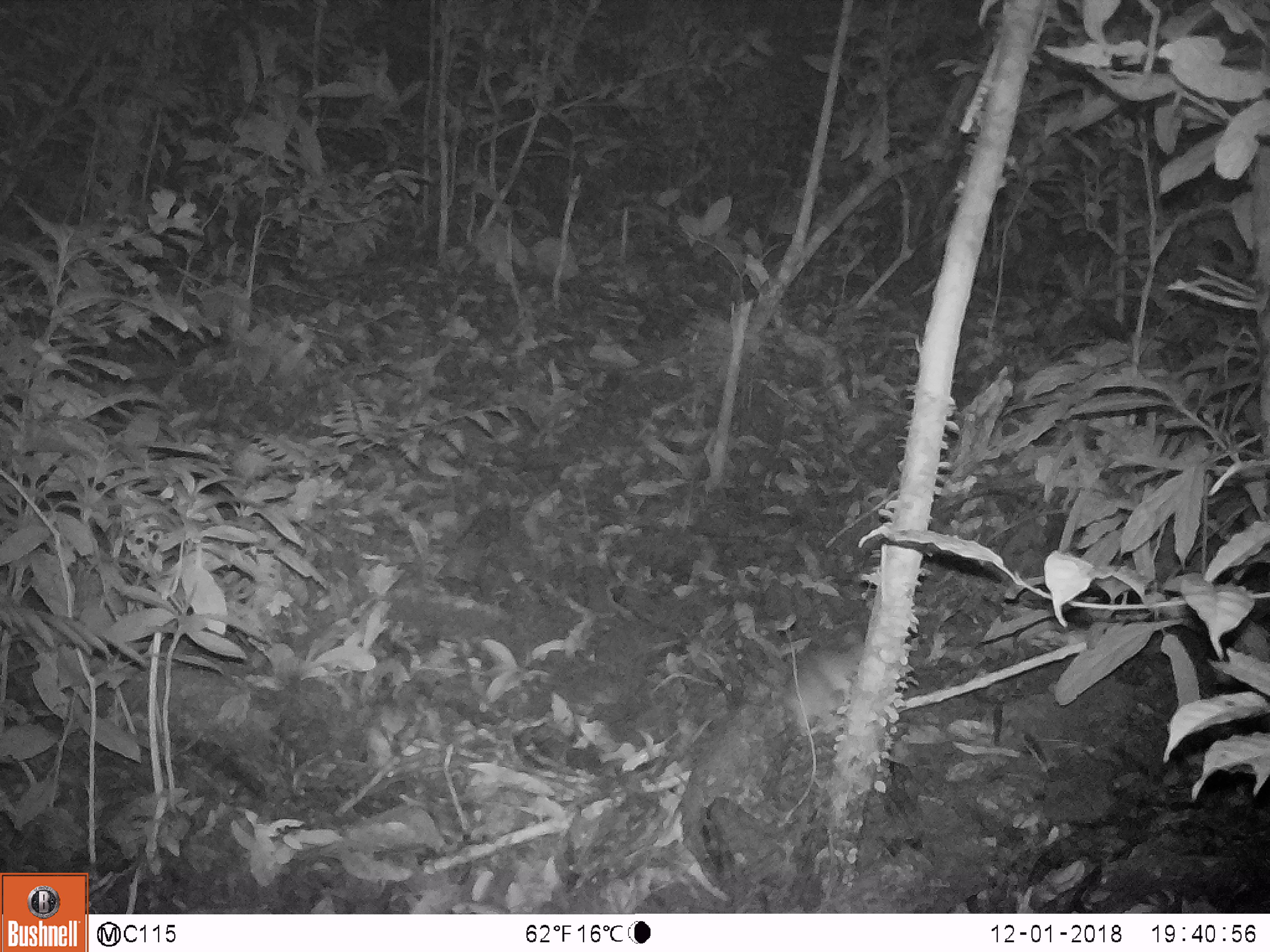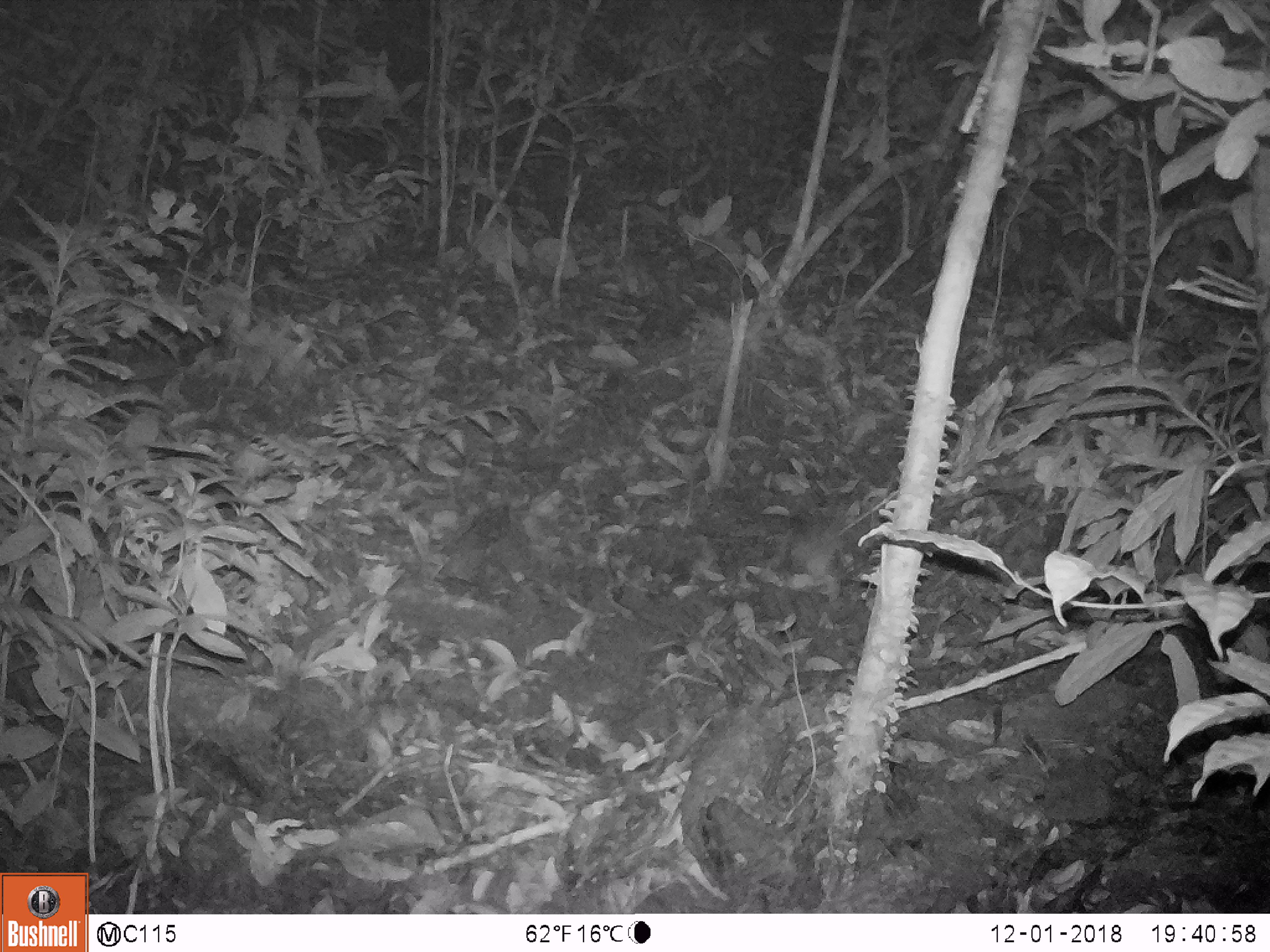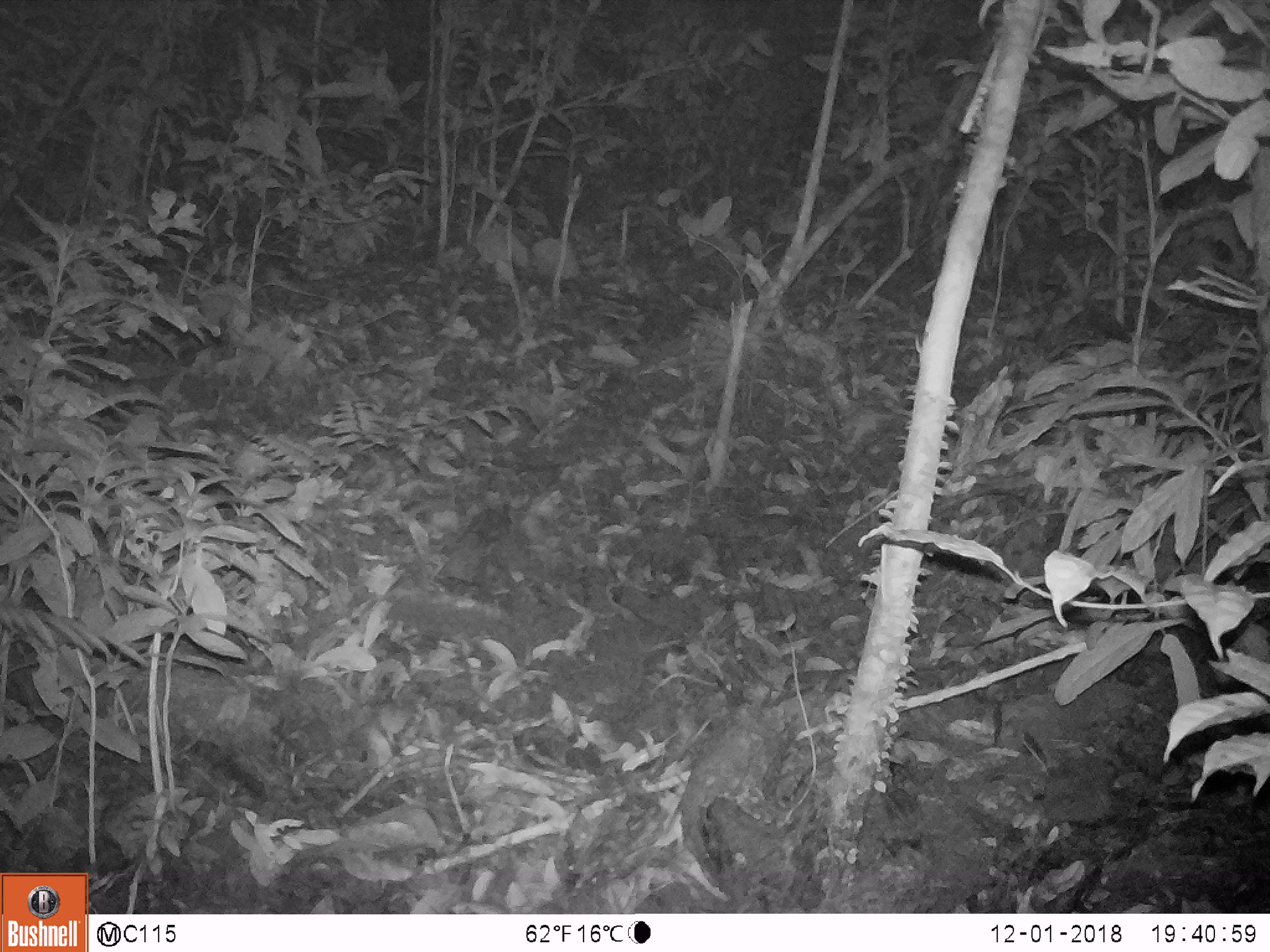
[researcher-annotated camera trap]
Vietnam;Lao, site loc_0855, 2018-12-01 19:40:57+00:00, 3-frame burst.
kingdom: Animalia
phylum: Chordata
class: Mammalia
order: Rodentia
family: Muridae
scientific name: Muridae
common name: old-world mice and rats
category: unidentified murid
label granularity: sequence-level